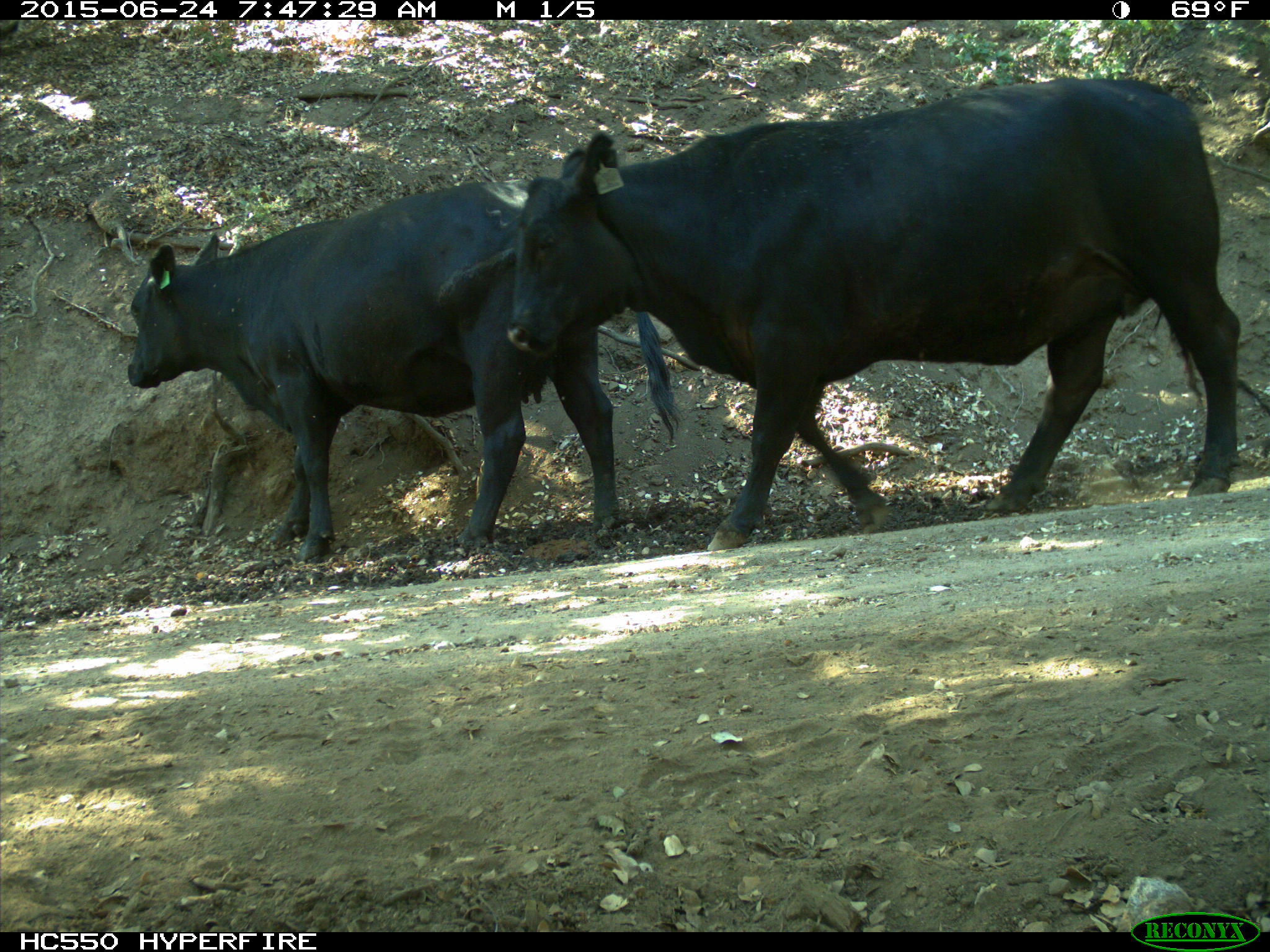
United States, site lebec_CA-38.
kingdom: Animalia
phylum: Chordata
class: Mammalia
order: Artiodactyla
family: Bovidae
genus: Bos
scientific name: Bos taurus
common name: domestic cow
Bos taurus (domestic cow).